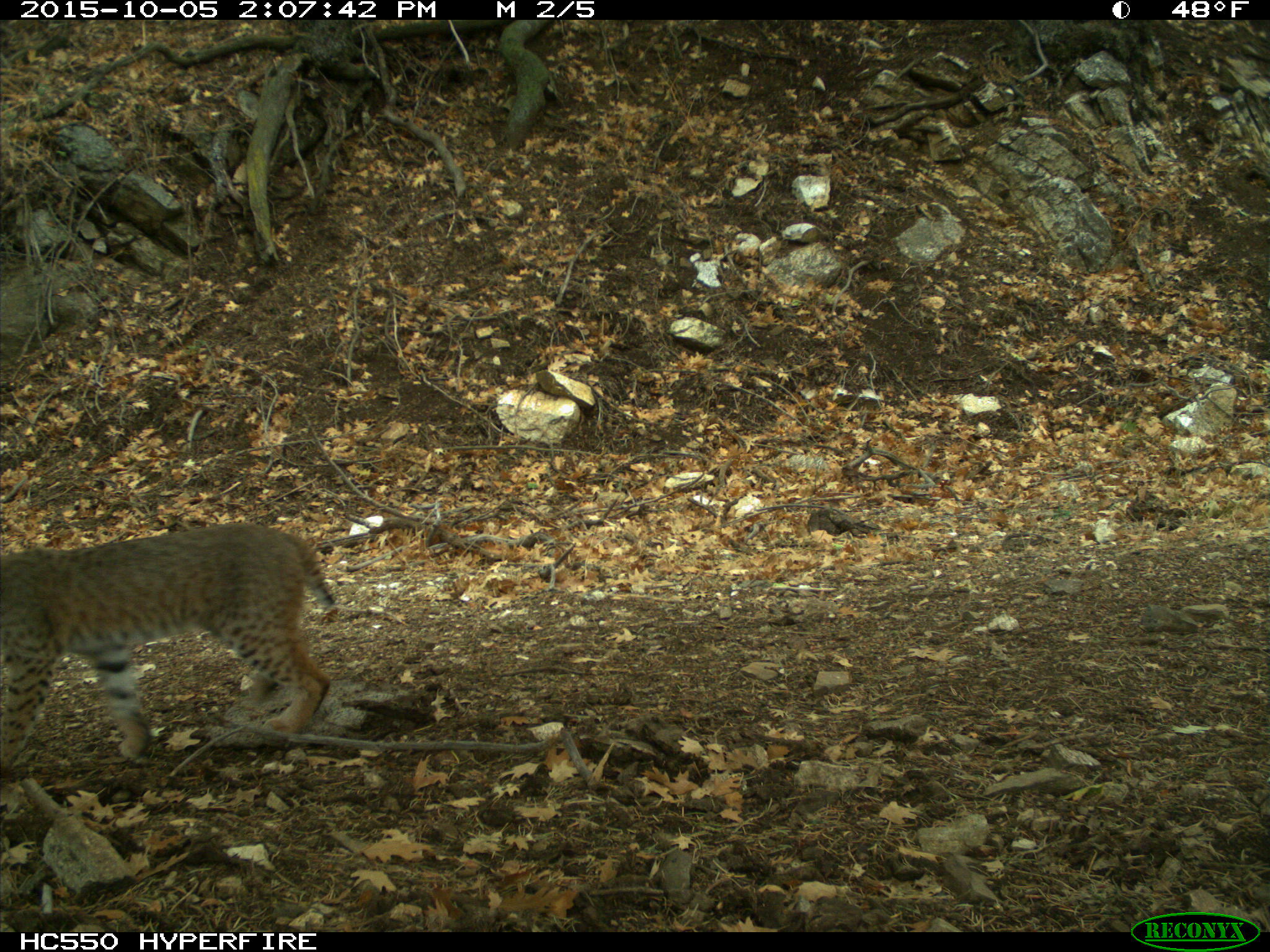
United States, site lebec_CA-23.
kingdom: Animalia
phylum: Chordata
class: Mammalia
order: Carnivora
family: Felidae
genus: Lynx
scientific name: Lynx rufus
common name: bobcat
Lynx rufus (bobcat).